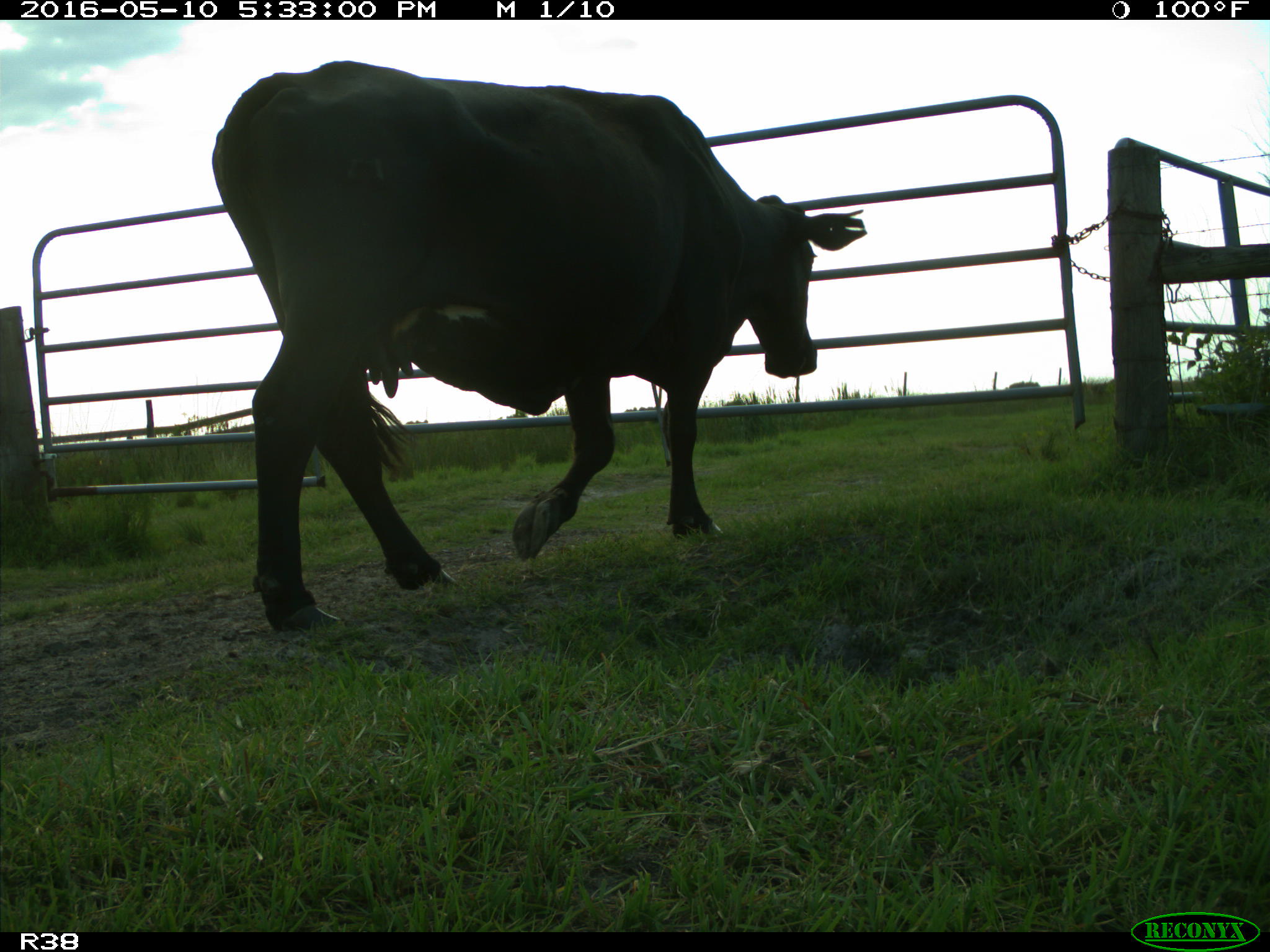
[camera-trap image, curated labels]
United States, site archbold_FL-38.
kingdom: Animalia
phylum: Chordata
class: Mammalia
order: Artiodactyla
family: Bovidae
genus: Bos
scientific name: Bos taurus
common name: domestic cow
Bos taurus (domestic cow).